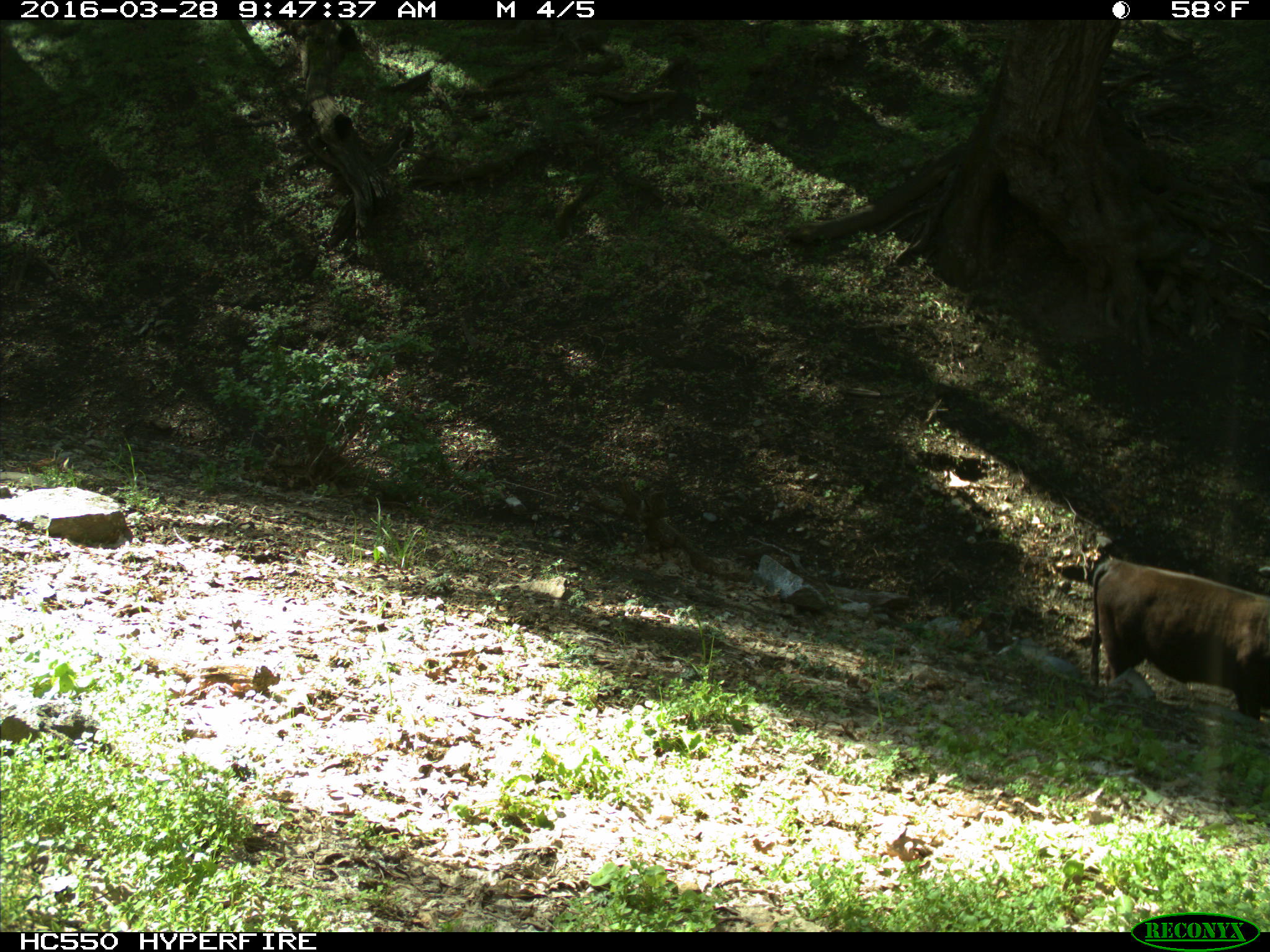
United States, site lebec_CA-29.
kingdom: Animalia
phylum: Chordata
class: Mammalia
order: Artiodactyla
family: Bovidae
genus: Bos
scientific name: Bos taurus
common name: domestic cow